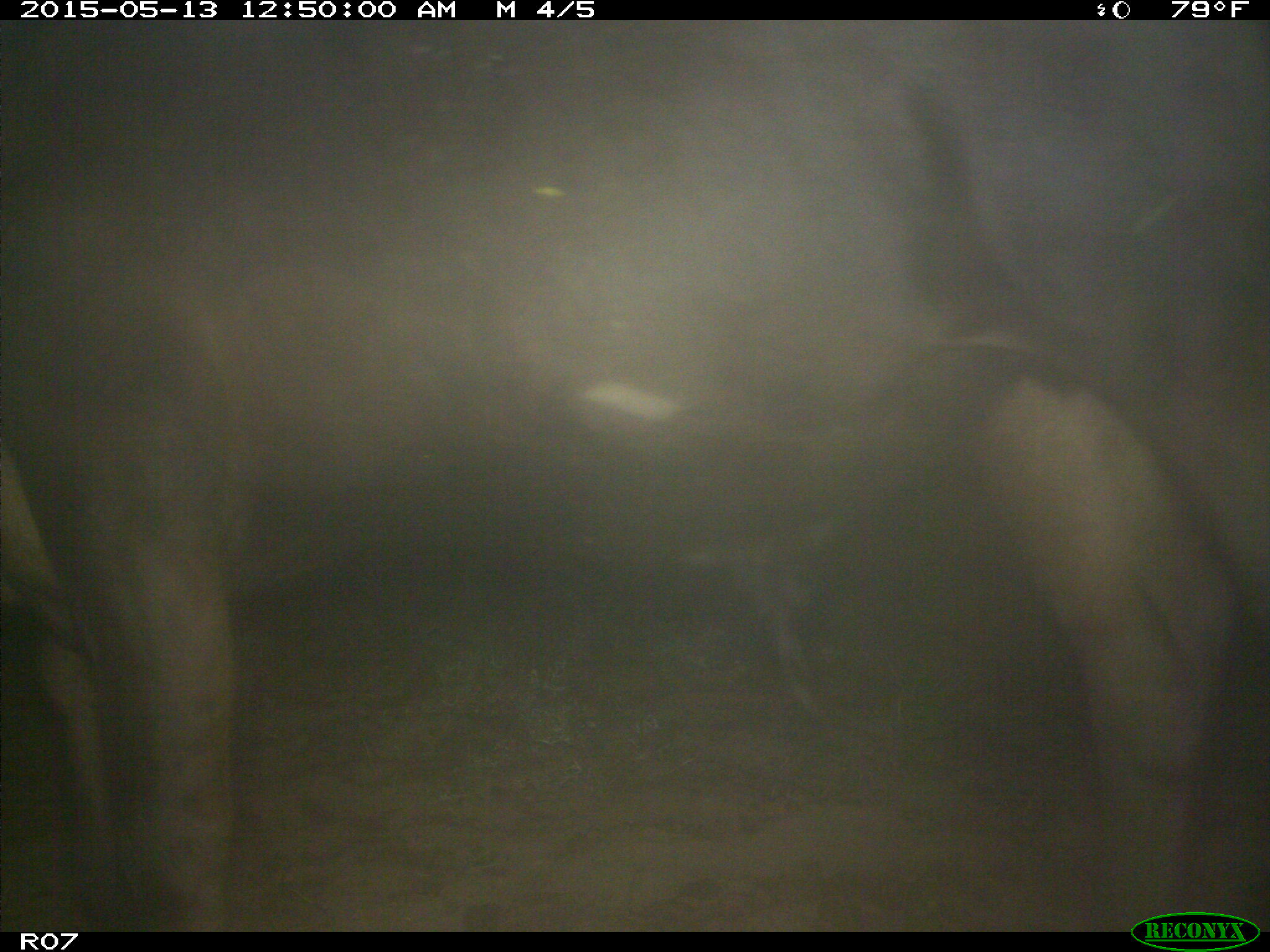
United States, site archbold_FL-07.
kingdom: Animalia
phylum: Chordata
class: Mammalia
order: Artiodactyla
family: Bovidae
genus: Bos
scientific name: Bos taurus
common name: domestic cow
Bos taurus (domestic cow).